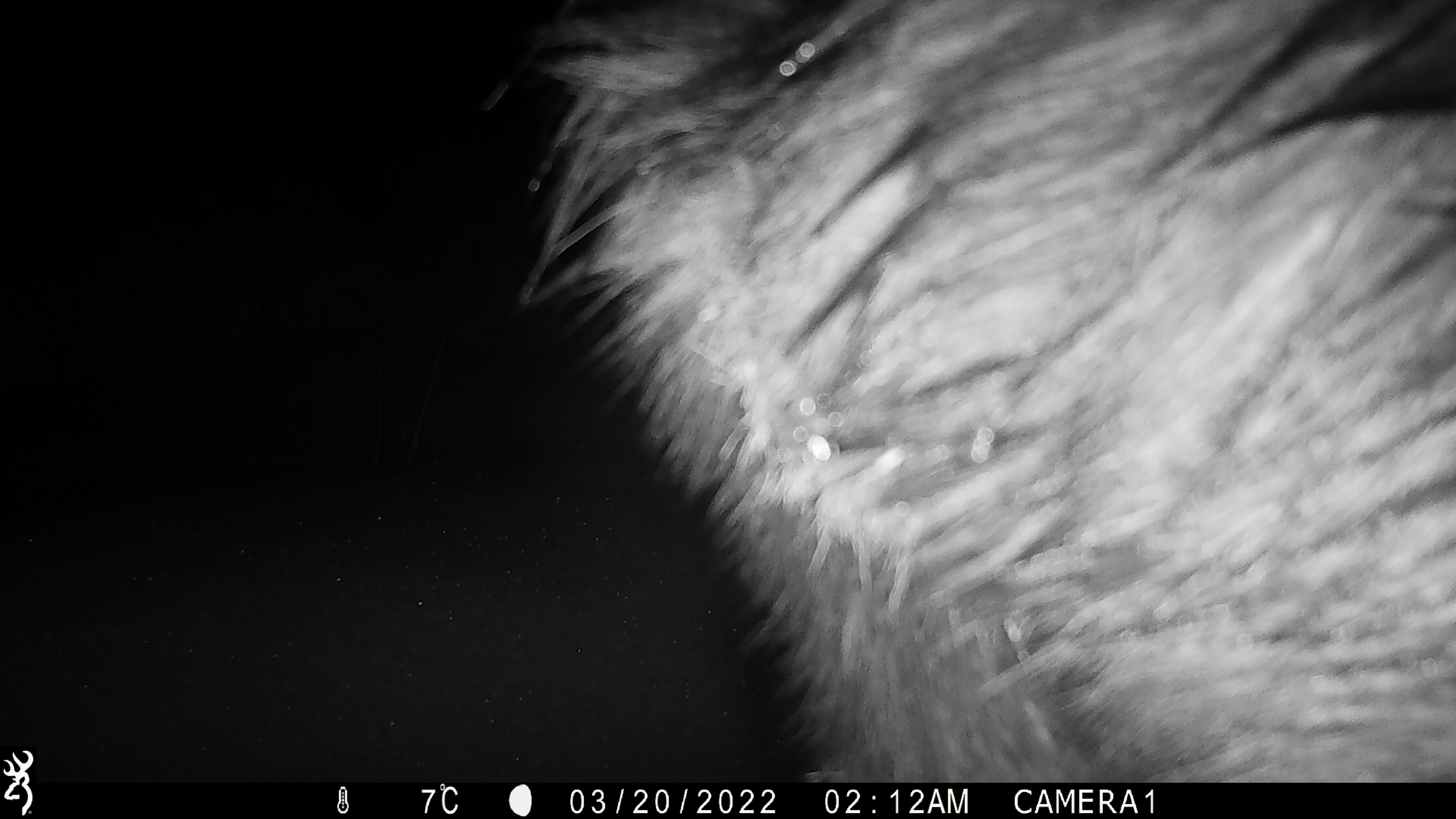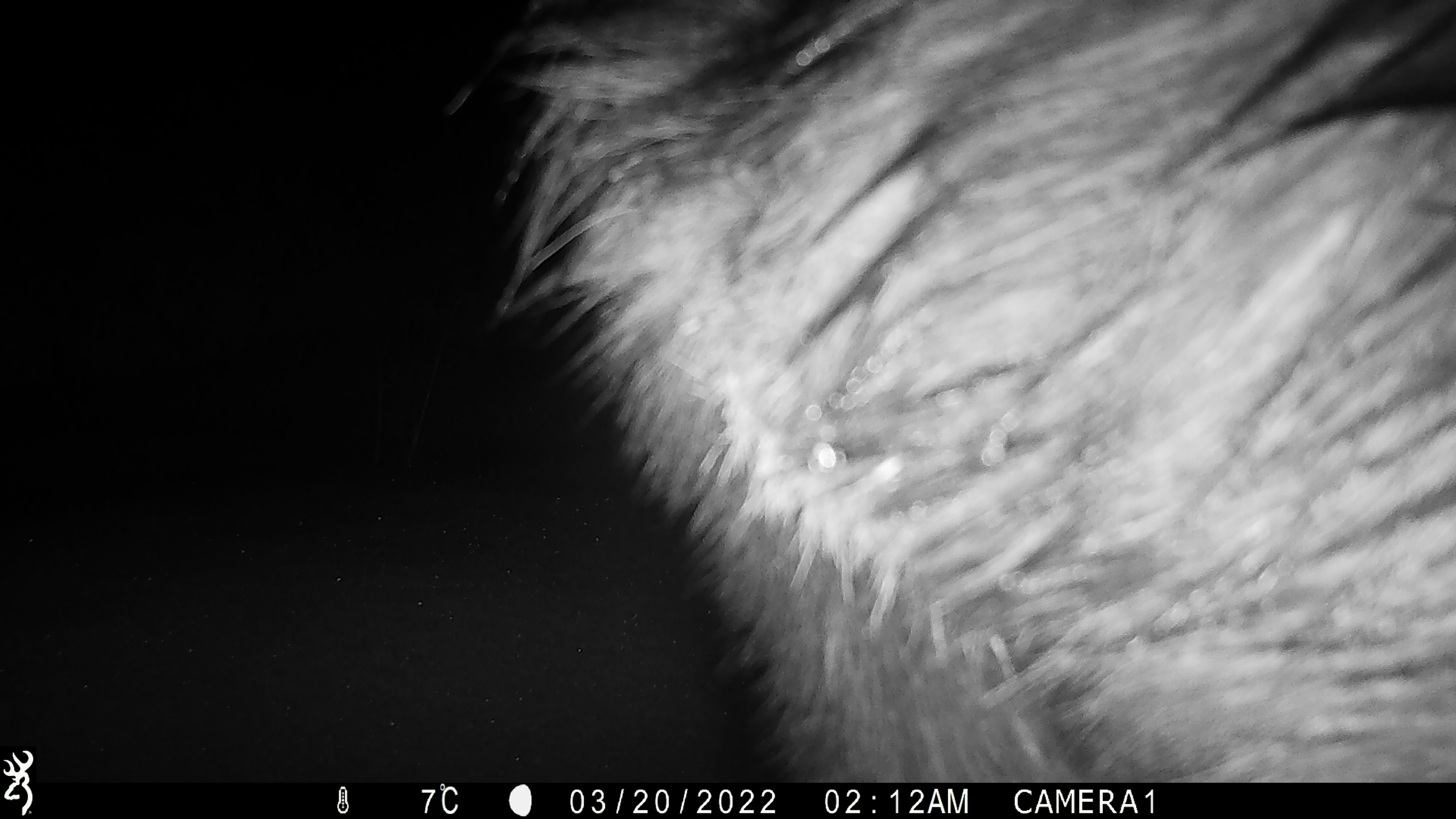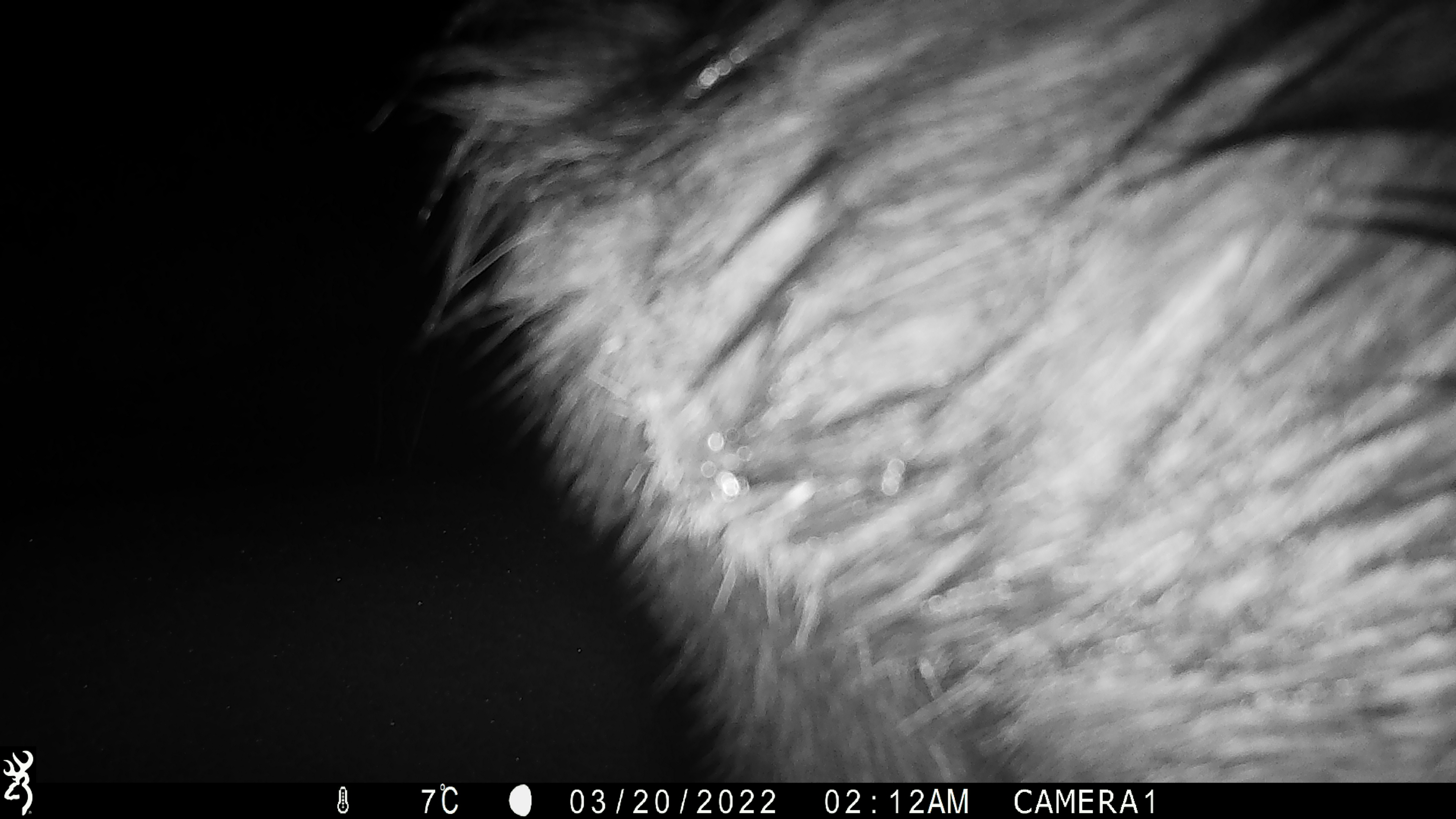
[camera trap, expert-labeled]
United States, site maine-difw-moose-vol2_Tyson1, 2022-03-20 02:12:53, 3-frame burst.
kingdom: Animalia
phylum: Chordata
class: Mammalia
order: Artiodactyla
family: Cervidae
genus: Alces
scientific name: Alces alces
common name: moose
Moose (Alces alces).